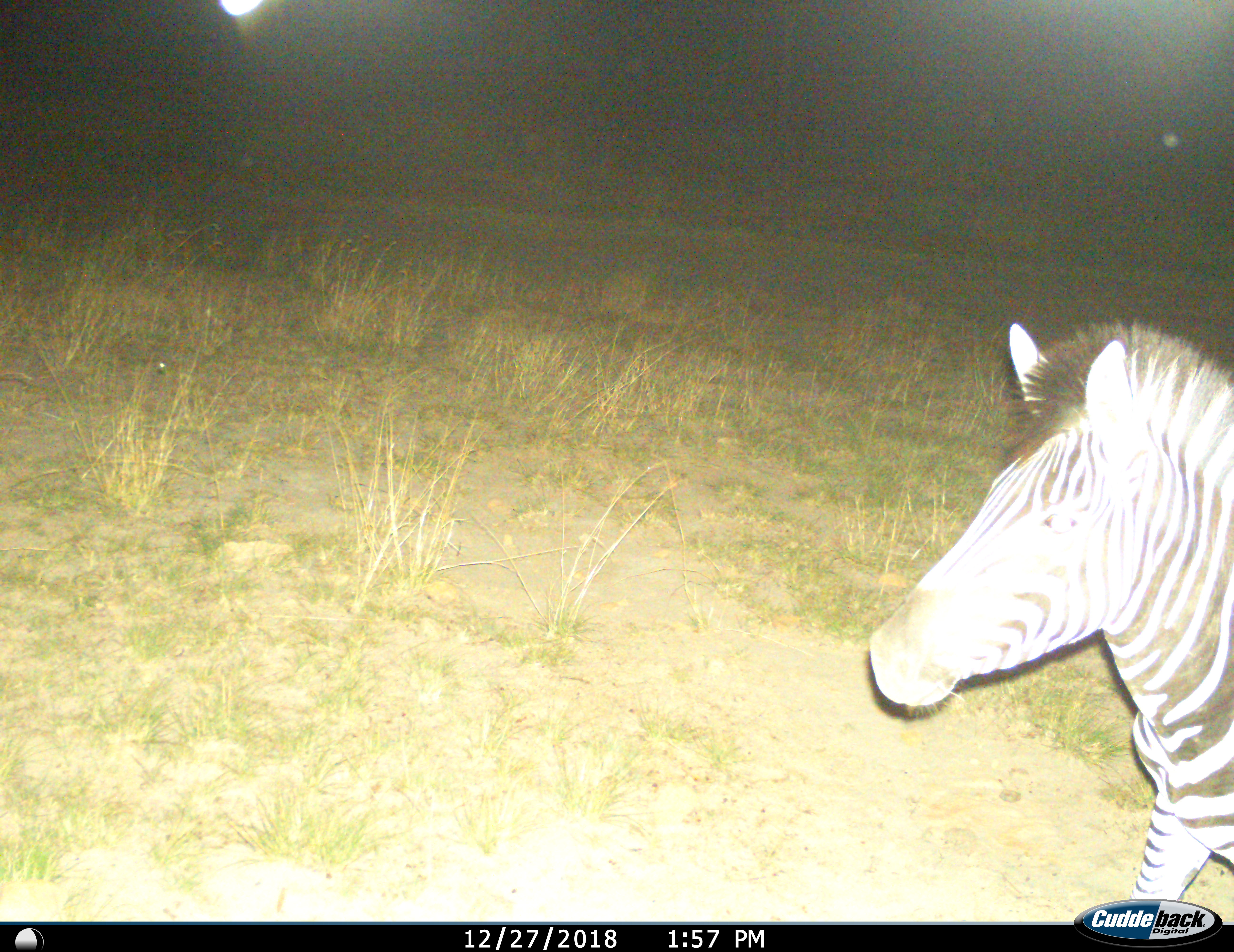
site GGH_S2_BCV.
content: unidentified animal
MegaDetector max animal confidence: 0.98